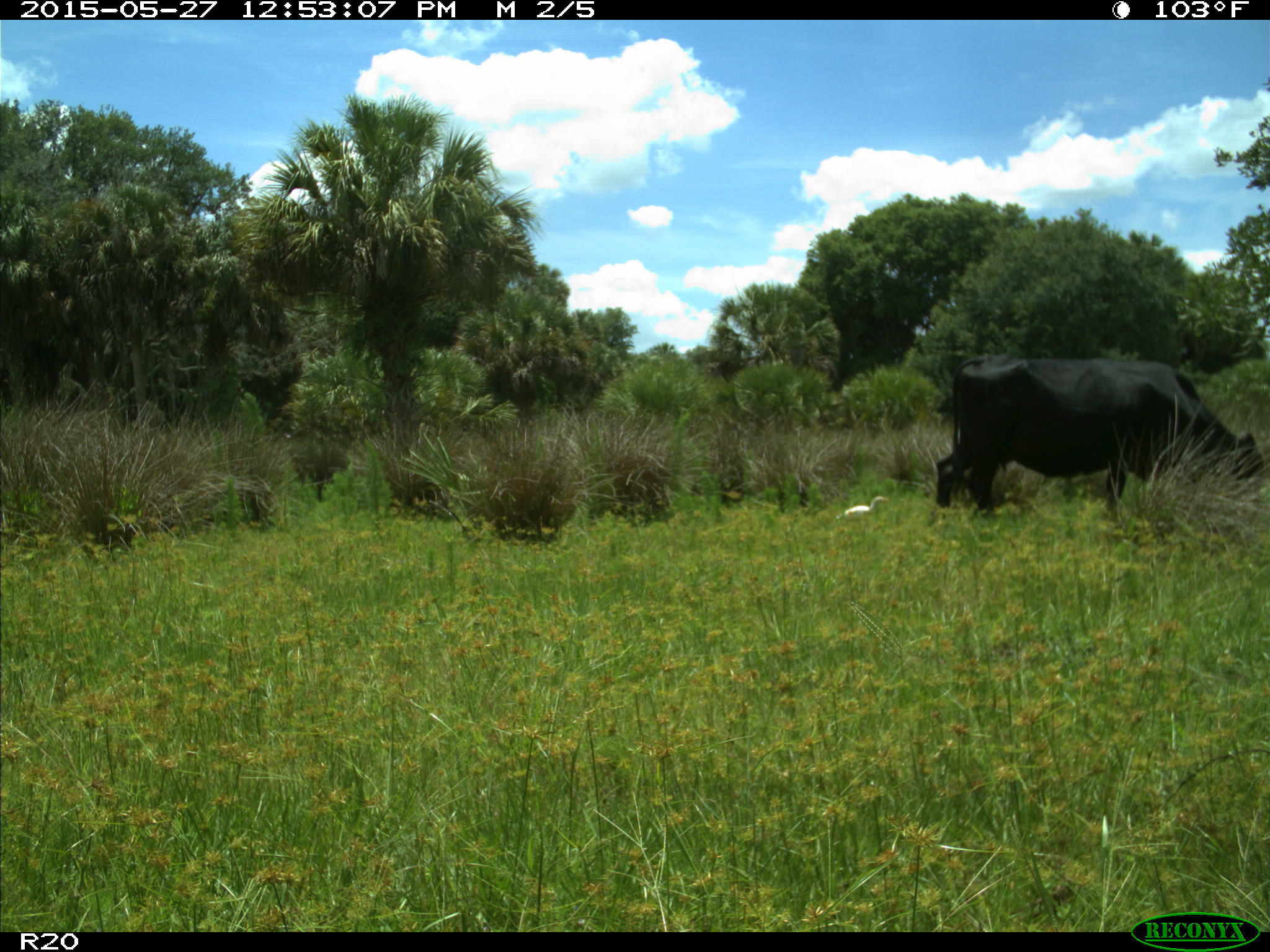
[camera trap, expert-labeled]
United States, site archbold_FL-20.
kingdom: Animalia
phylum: Chordata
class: Mammalia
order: Artiodactyla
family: Bovidae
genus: Bos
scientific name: Bos taurus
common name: domestic cow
Bos taurus (domestic cow).